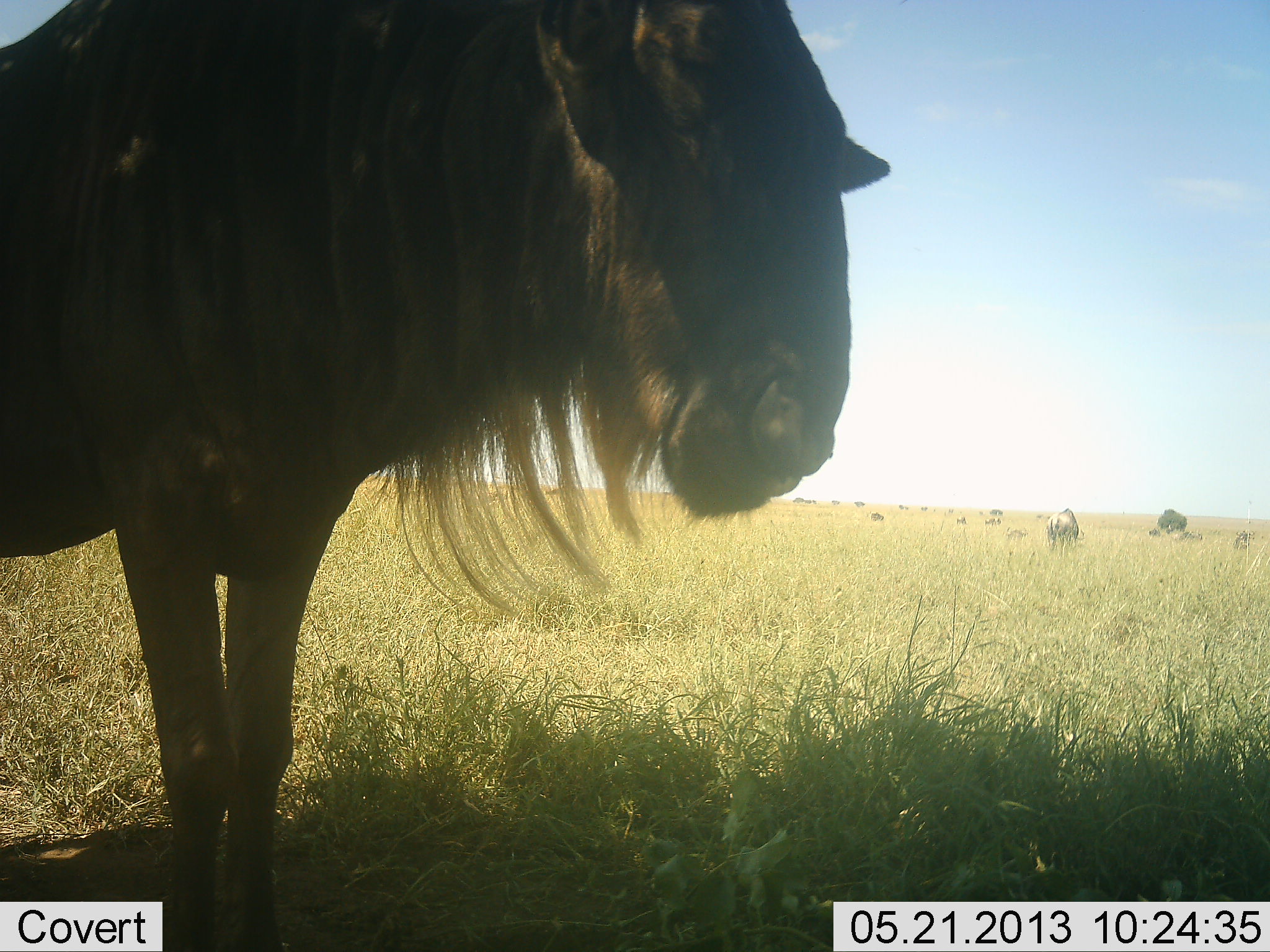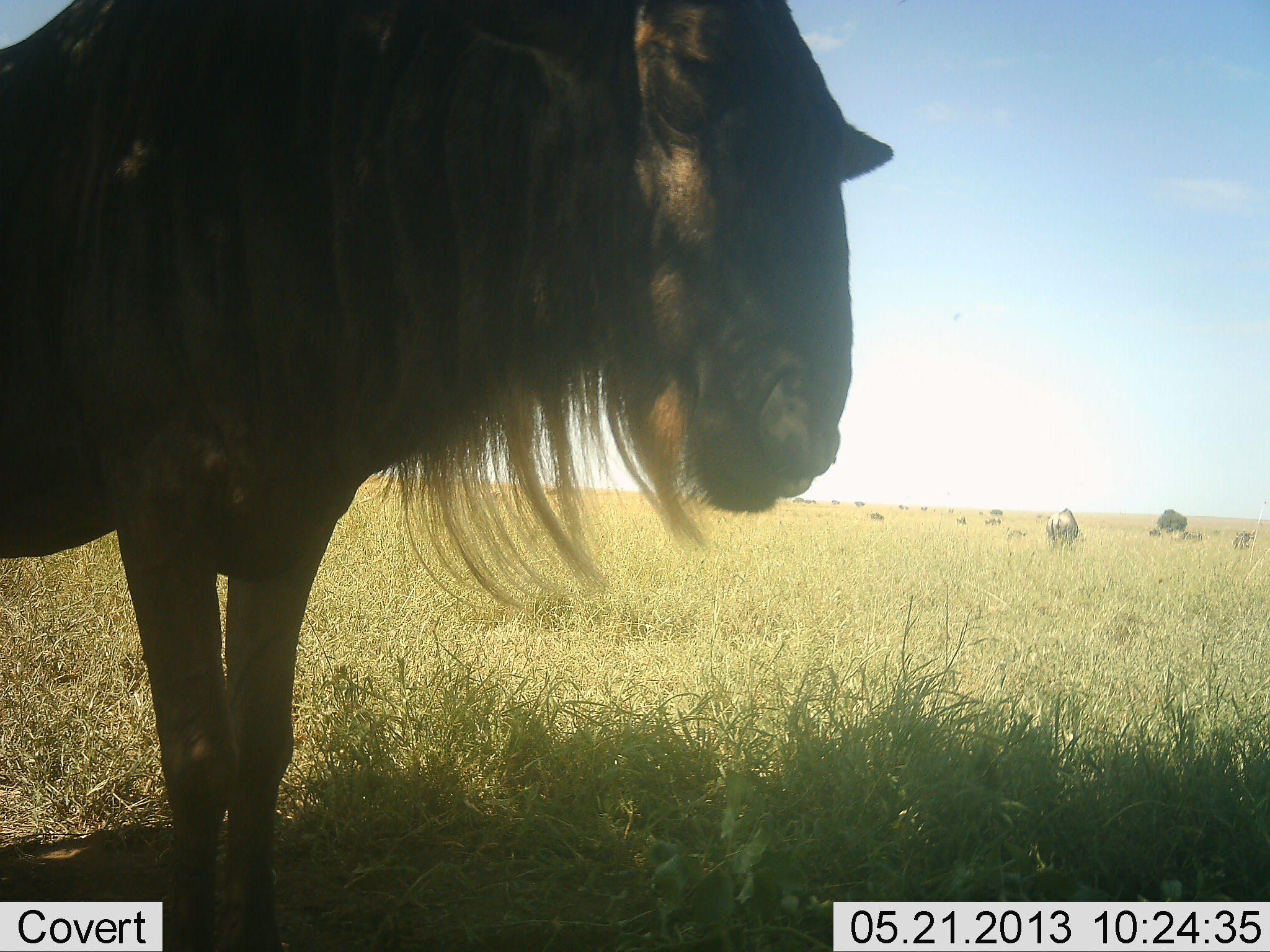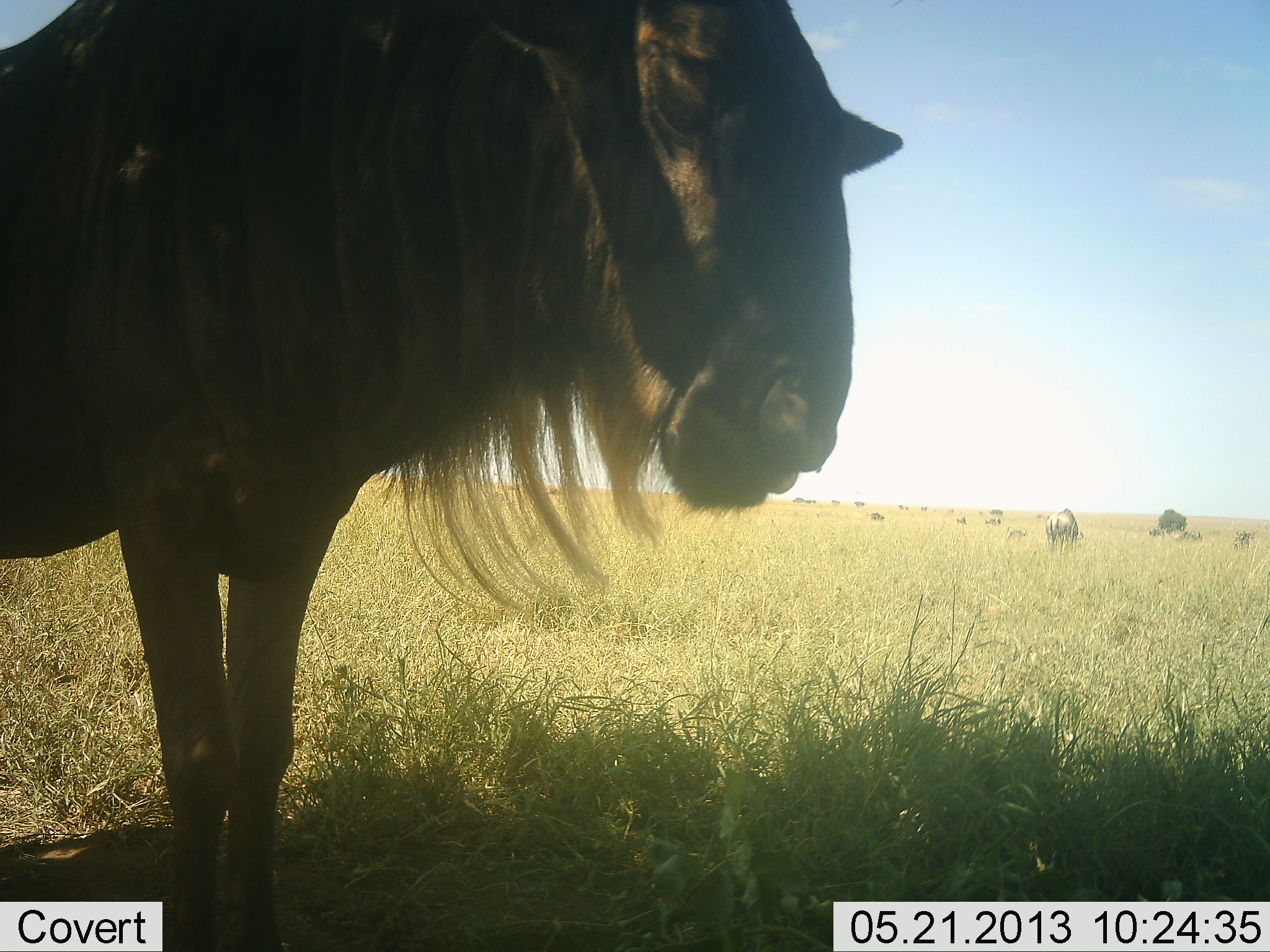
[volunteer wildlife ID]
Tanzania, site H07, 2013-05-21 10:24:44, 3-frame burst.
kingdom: Animalia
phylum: Chordata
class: Mammalia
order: Artiodactyla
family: Bovidae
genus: Connochaetes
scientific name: Connochaetes taurinus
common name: blue wildebeest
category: wildebeest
Wildebeest (blue wildebeest) (Connochaetes taurinus), count 2. Behavior (volunteer vote fractions): standing 82%, resting 6%, moving 9%, interacting 3%. Young present (vote fraction): 6%. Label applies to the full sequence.